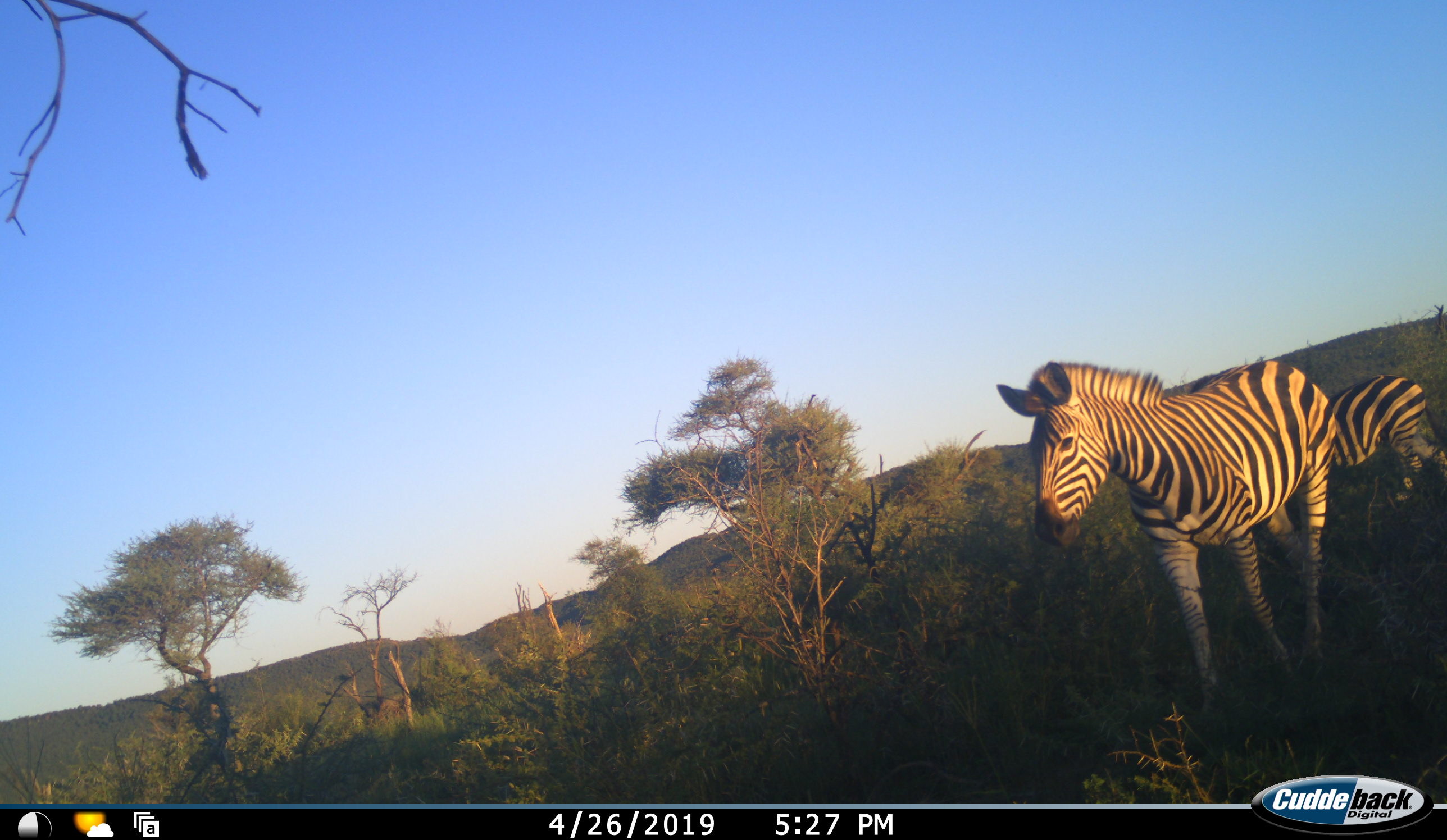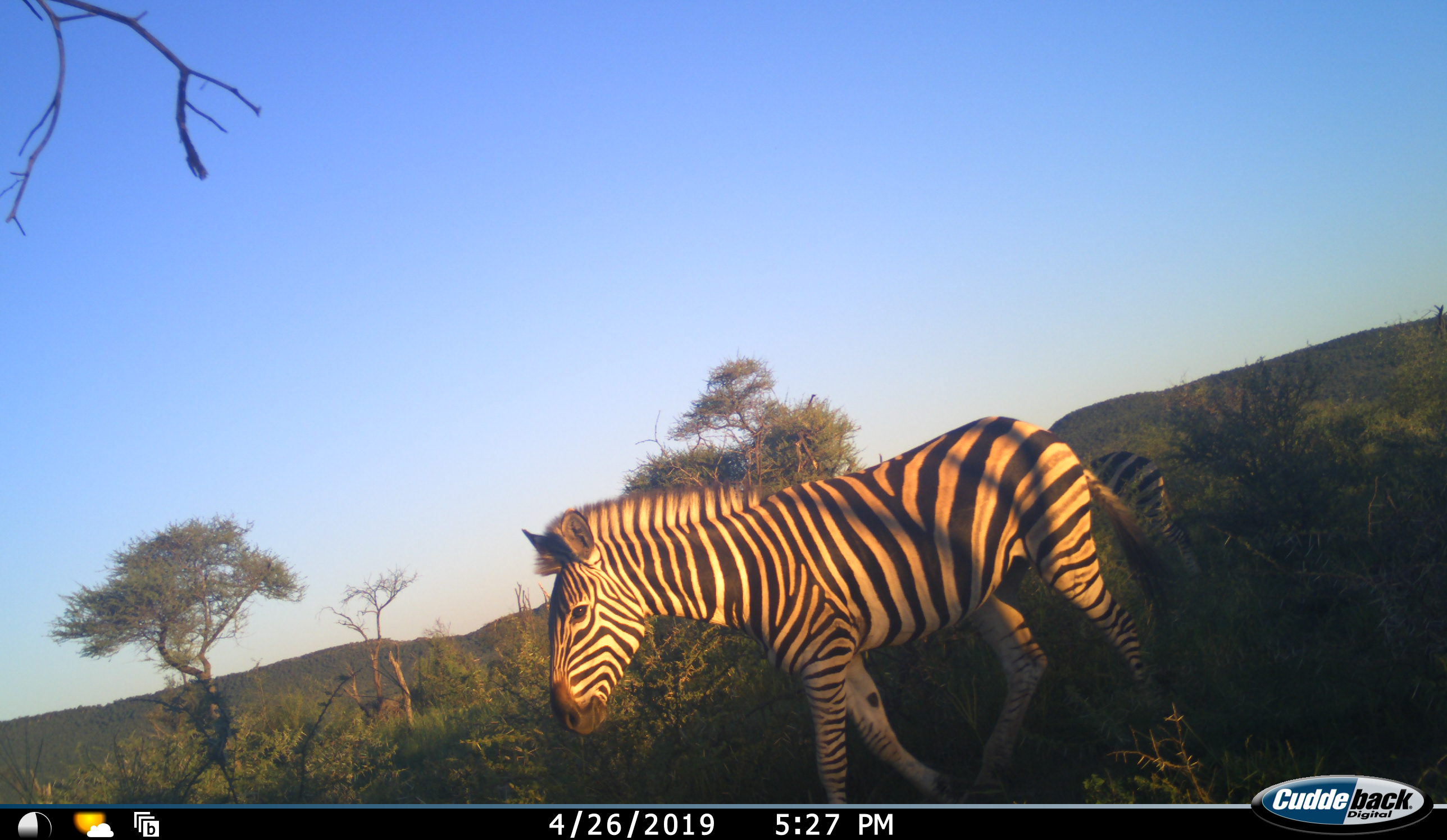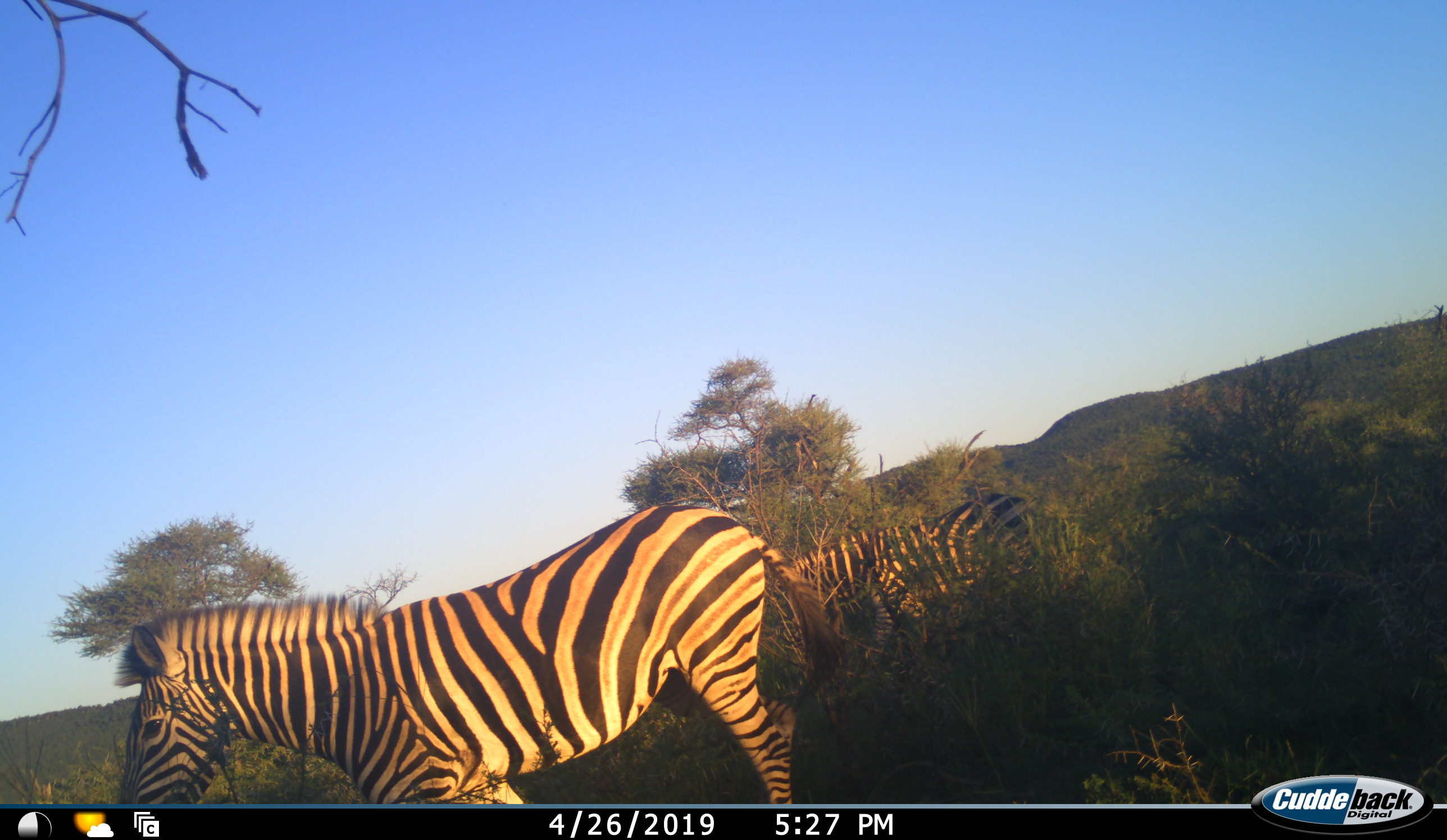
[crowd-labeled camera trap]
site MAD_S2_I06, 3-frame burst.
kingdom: Animalia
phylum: Chordata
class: Mammalia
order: Perissodactyla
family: Equidae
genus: Equus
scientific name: Equus quagga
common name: plains zebra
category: zebraplains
Zebraplains (plains zebra) (Equus quagga), count 2. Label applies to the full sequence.